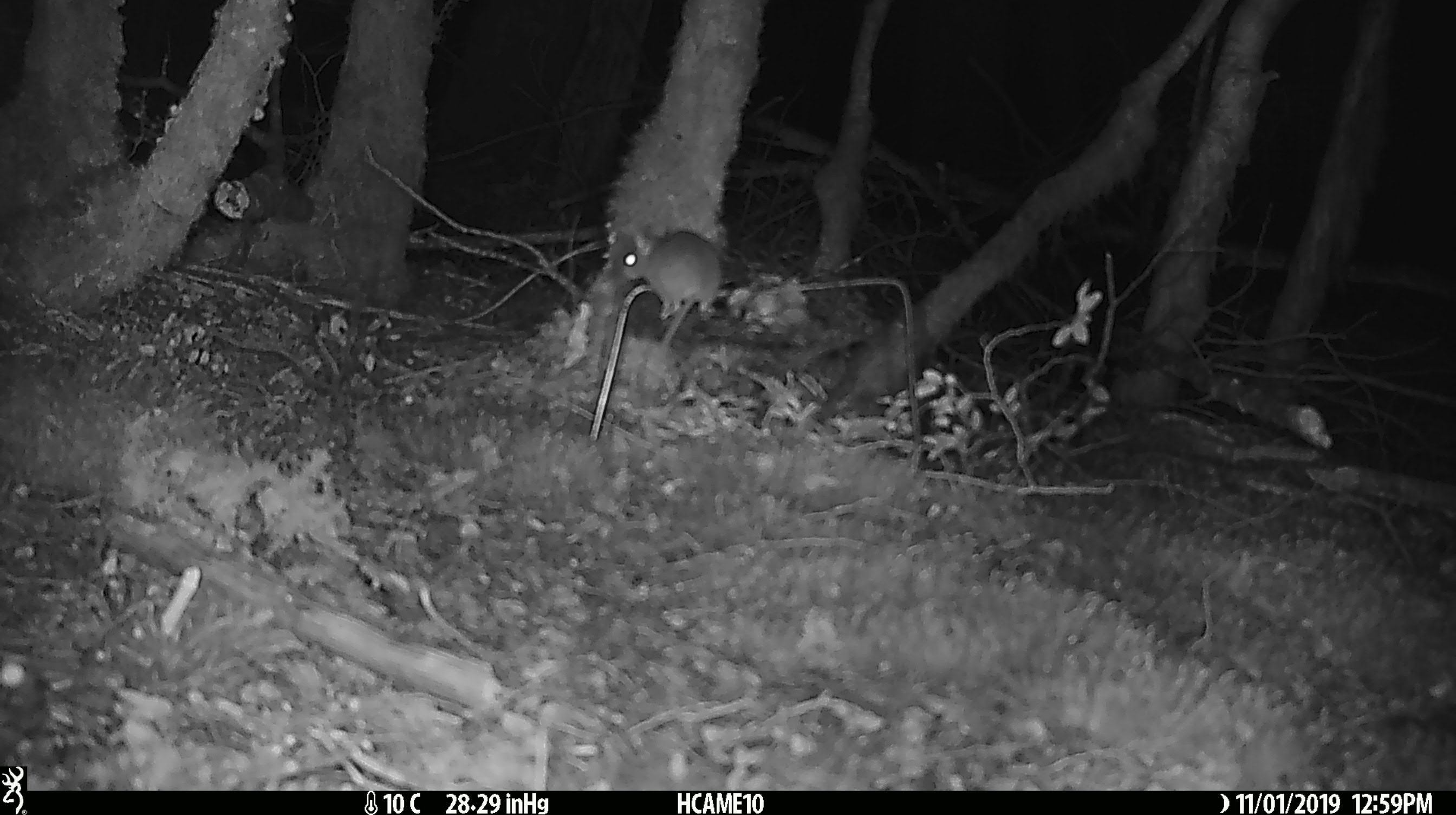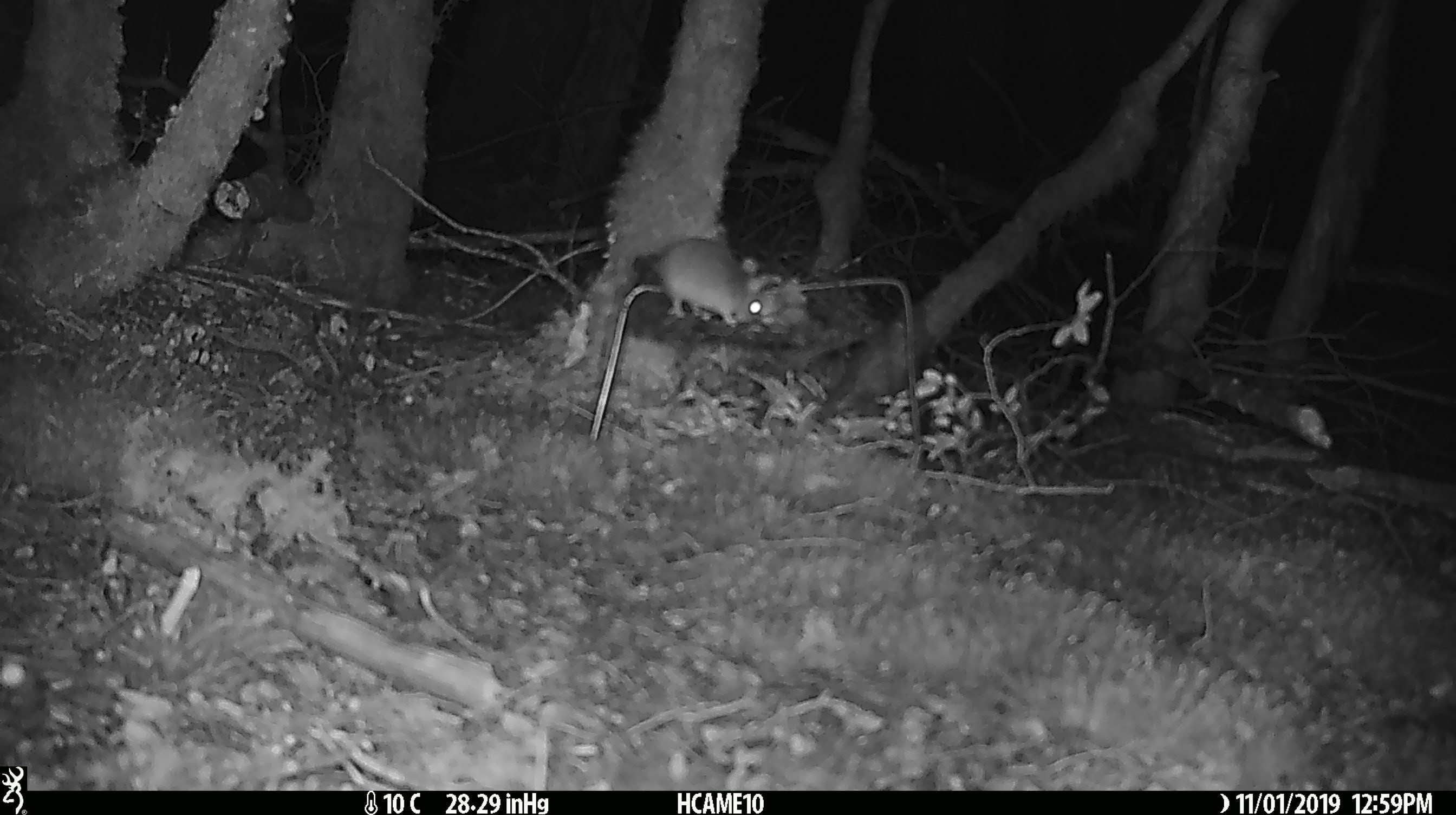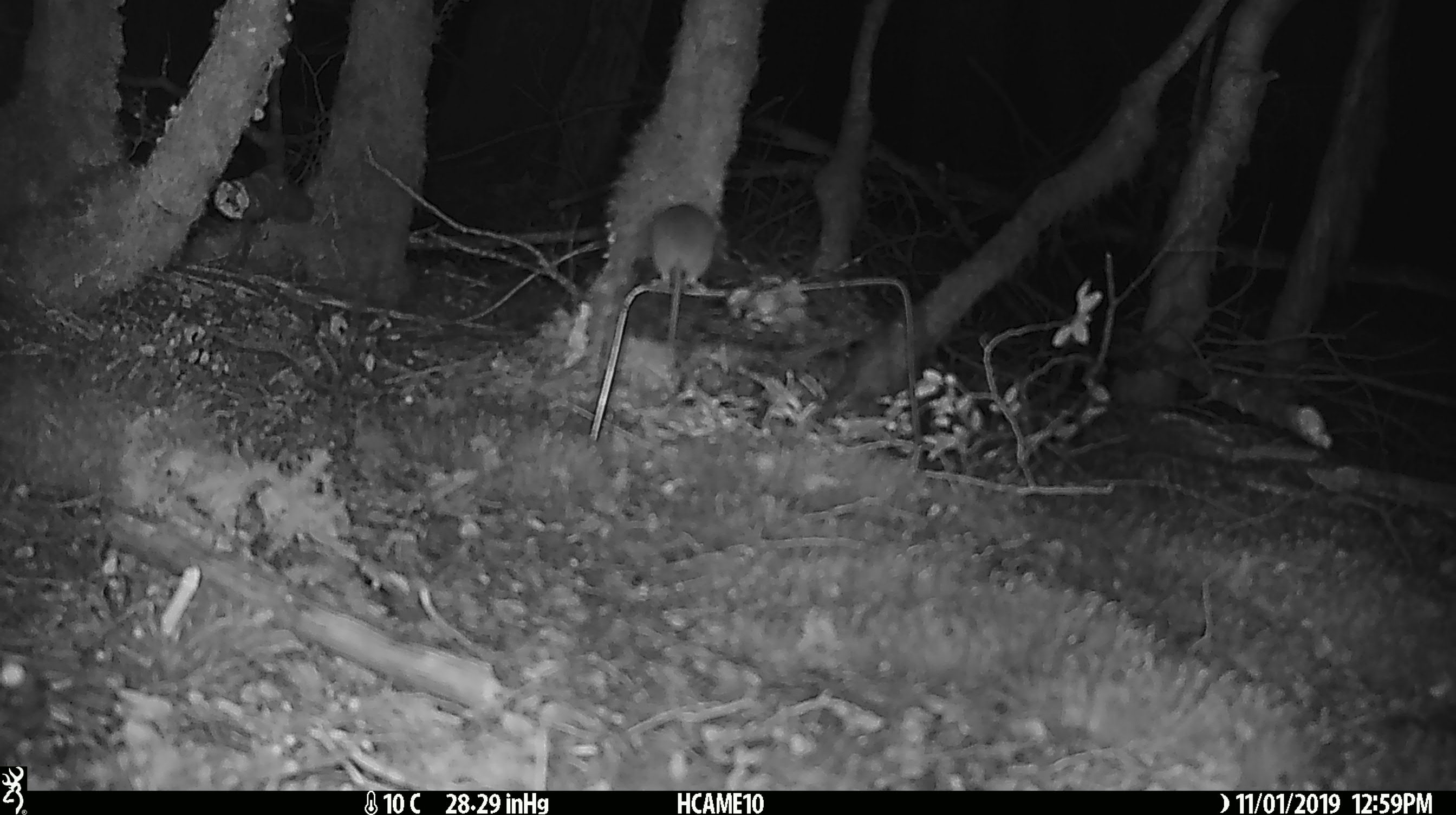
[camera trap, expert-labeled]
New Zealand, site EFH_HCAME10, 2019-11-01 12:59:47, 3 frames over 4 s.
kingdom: Animalia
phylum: Chordata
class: Mammalia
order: Rodentia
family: Muridae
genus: Mus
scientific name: Mus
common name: mouse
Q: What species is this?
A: Mouse (Mus).